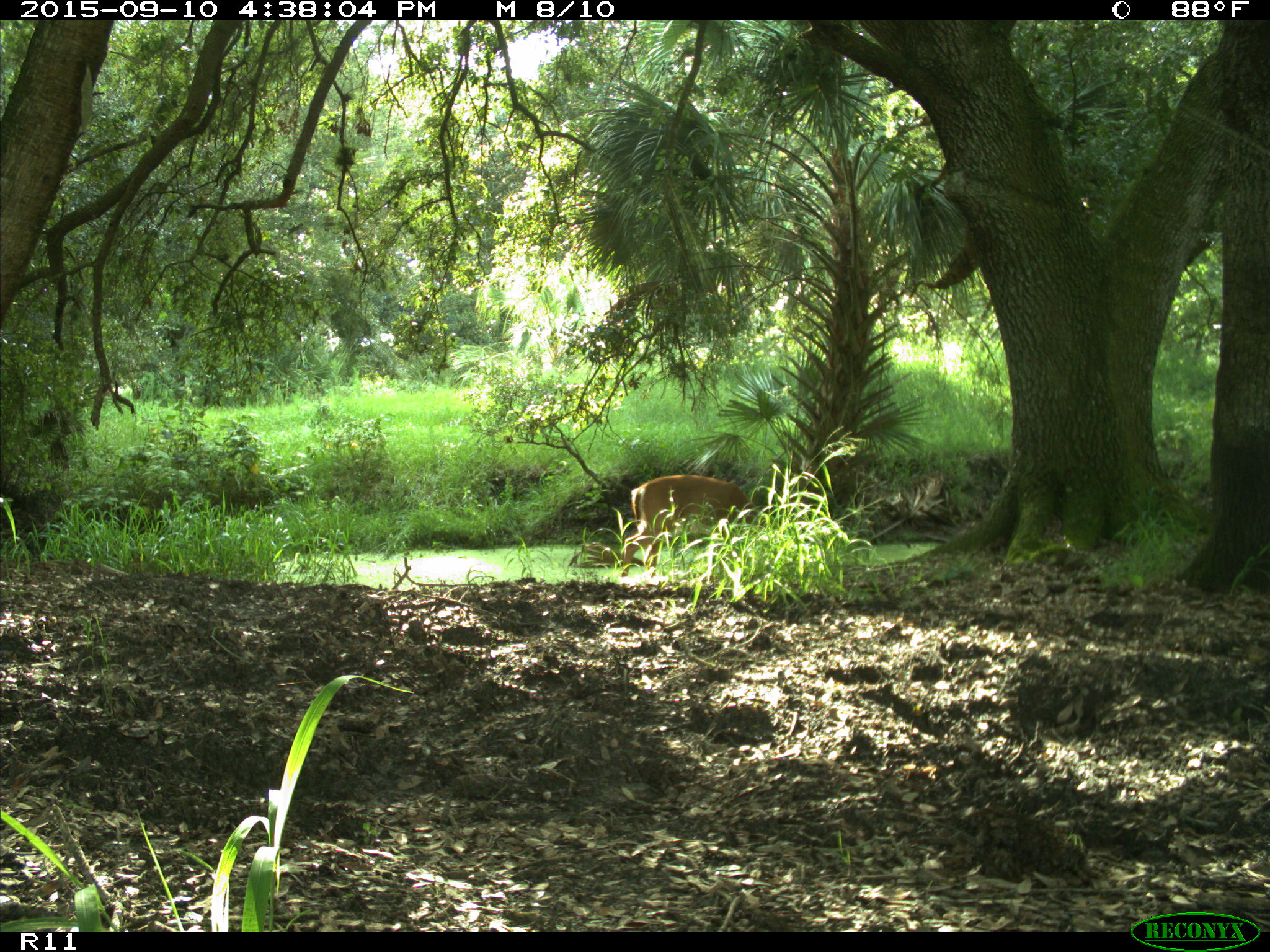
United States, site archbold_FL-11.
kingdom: Animalia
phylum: Chordata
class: Mammalia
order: Artiodactyla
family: Cervidae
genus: Odocoileus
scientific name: Odocoileus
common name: deer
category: unidentified deer